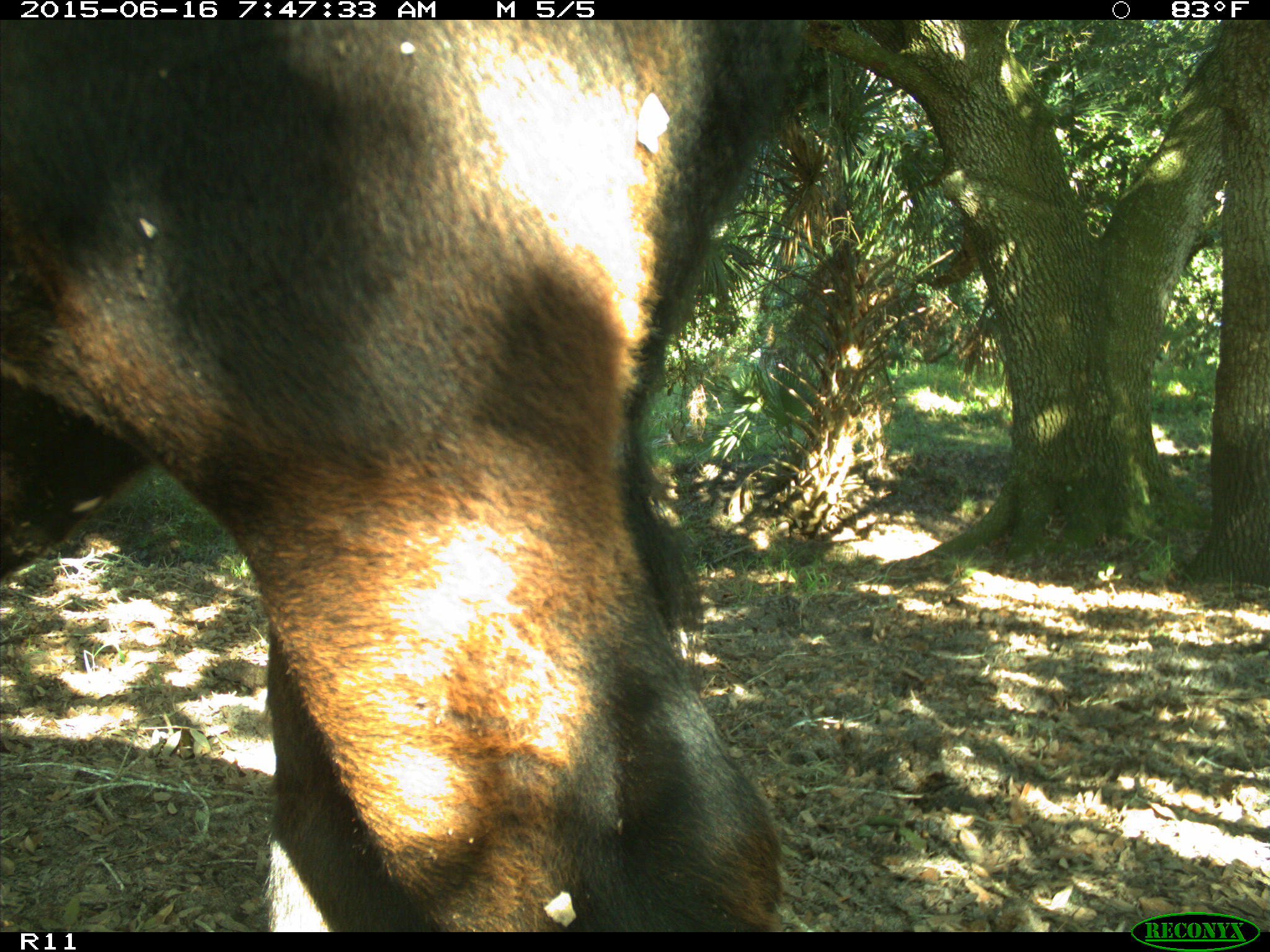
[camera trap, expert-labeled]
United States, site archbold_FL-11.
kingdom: Animalia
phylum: Chordata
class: Mammalia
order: Artiodactyla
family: Bovidae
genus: Bos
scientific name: Bos taurus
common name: domestic cow